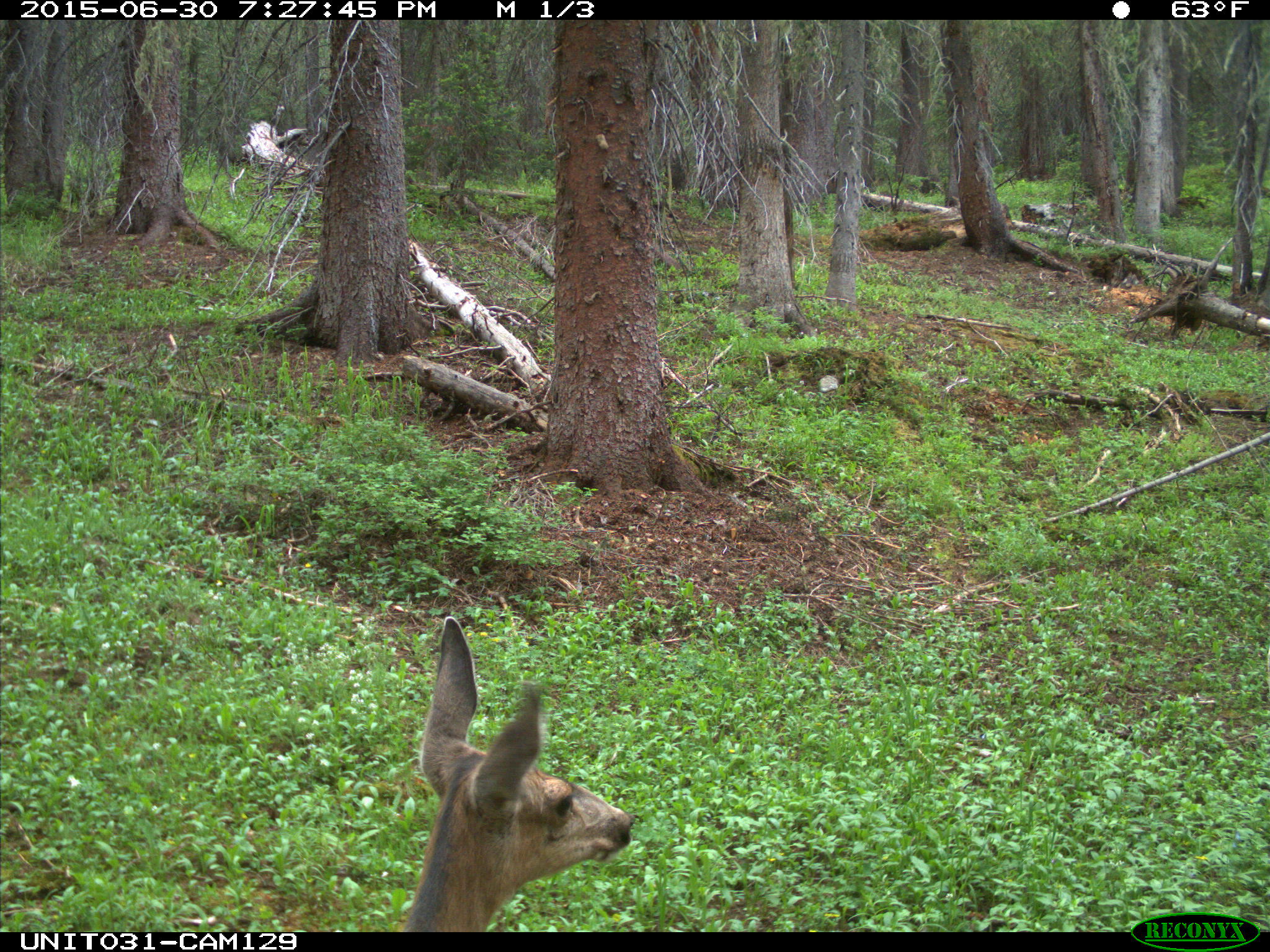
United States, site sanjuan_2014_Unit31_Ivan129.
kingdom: Animalia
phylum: Chordata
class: Mammalia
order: Artiodactyla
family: Cervidae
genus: Odocoileus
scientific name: Odocoileus hemionus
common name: mule deer